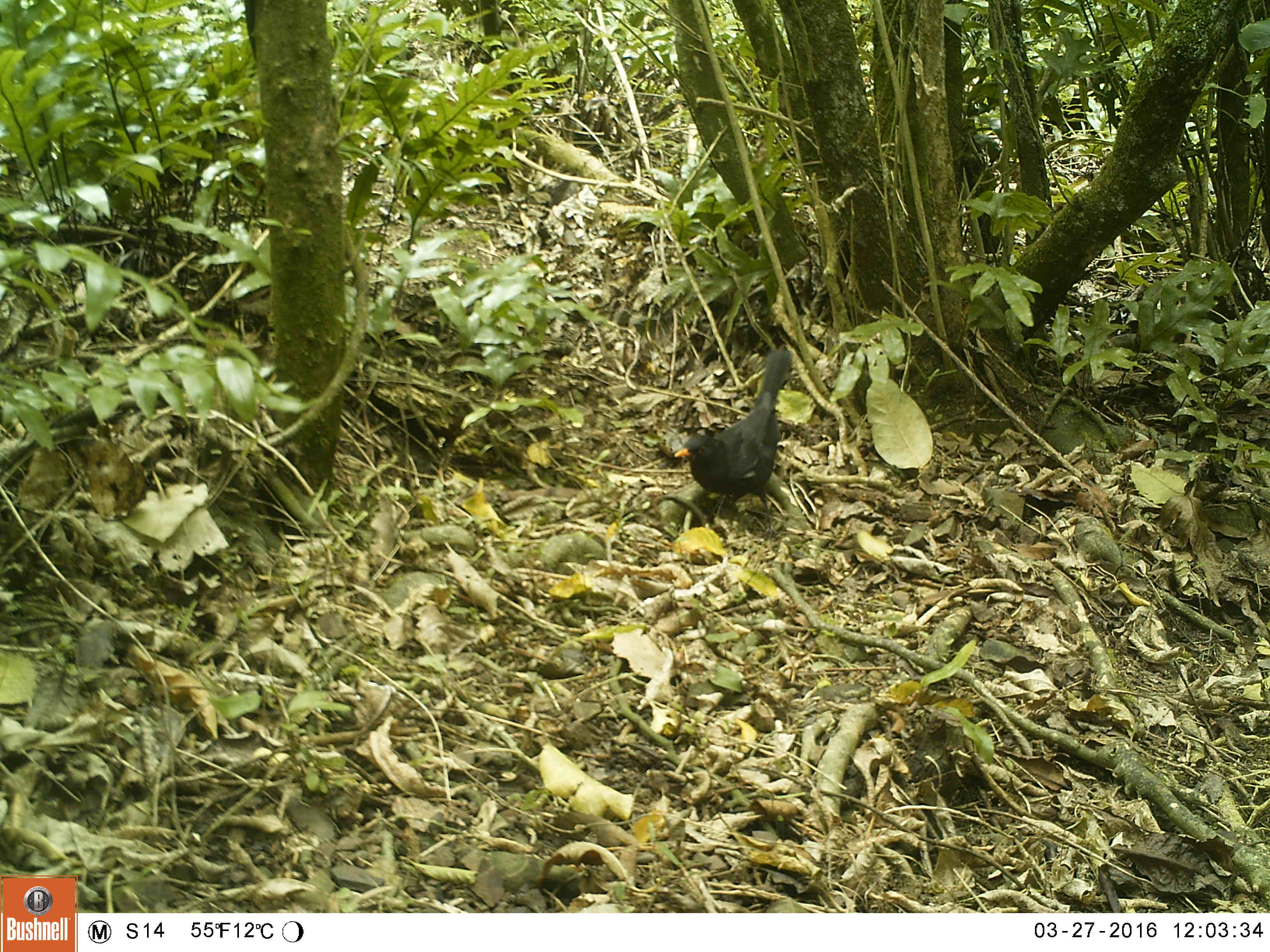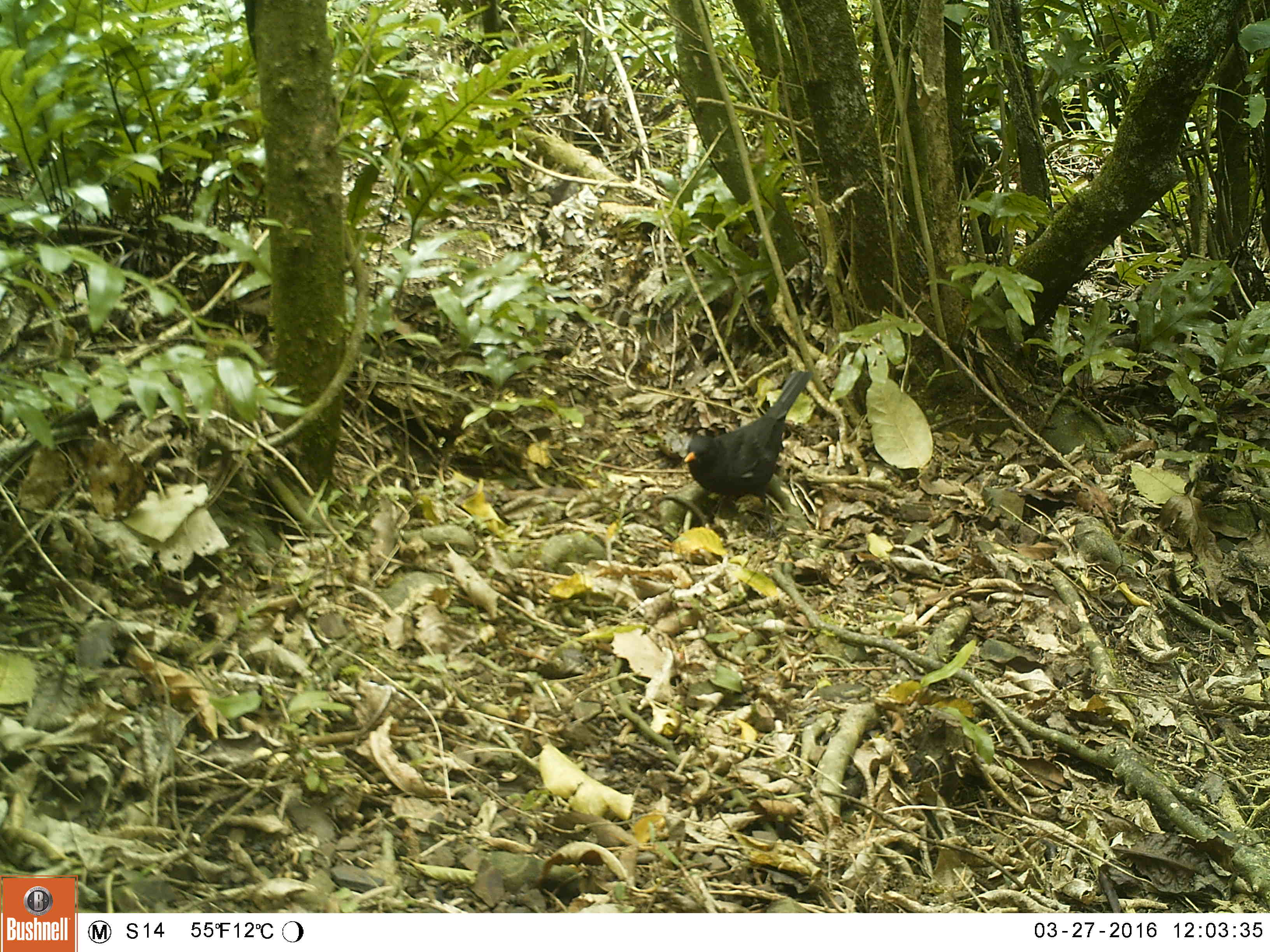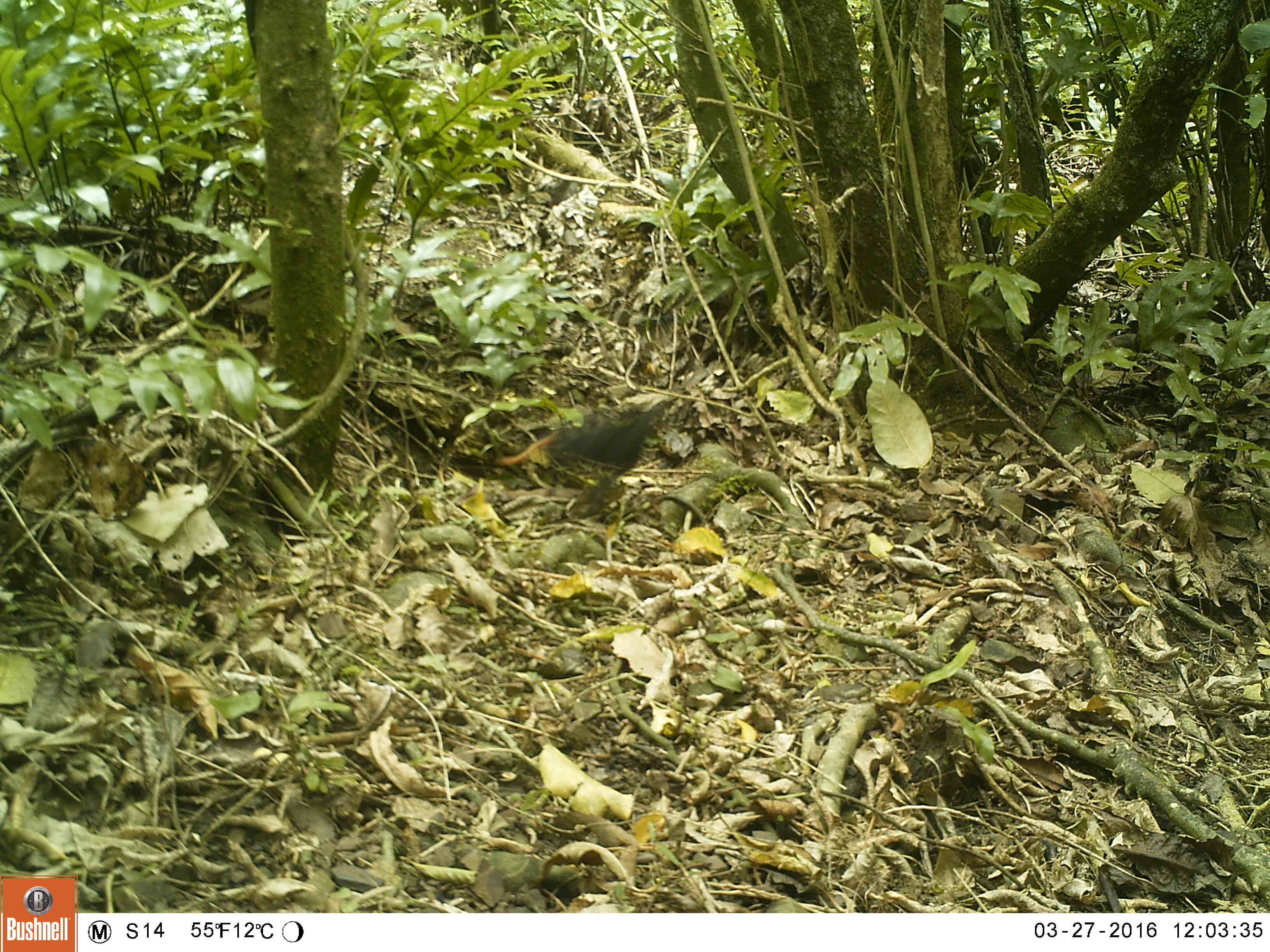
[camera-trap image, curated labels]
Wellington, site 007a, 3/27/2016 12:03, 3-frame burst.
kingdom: Animalia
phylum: Chordata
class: Aves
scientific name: Aves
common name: bird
Bird (Aves).